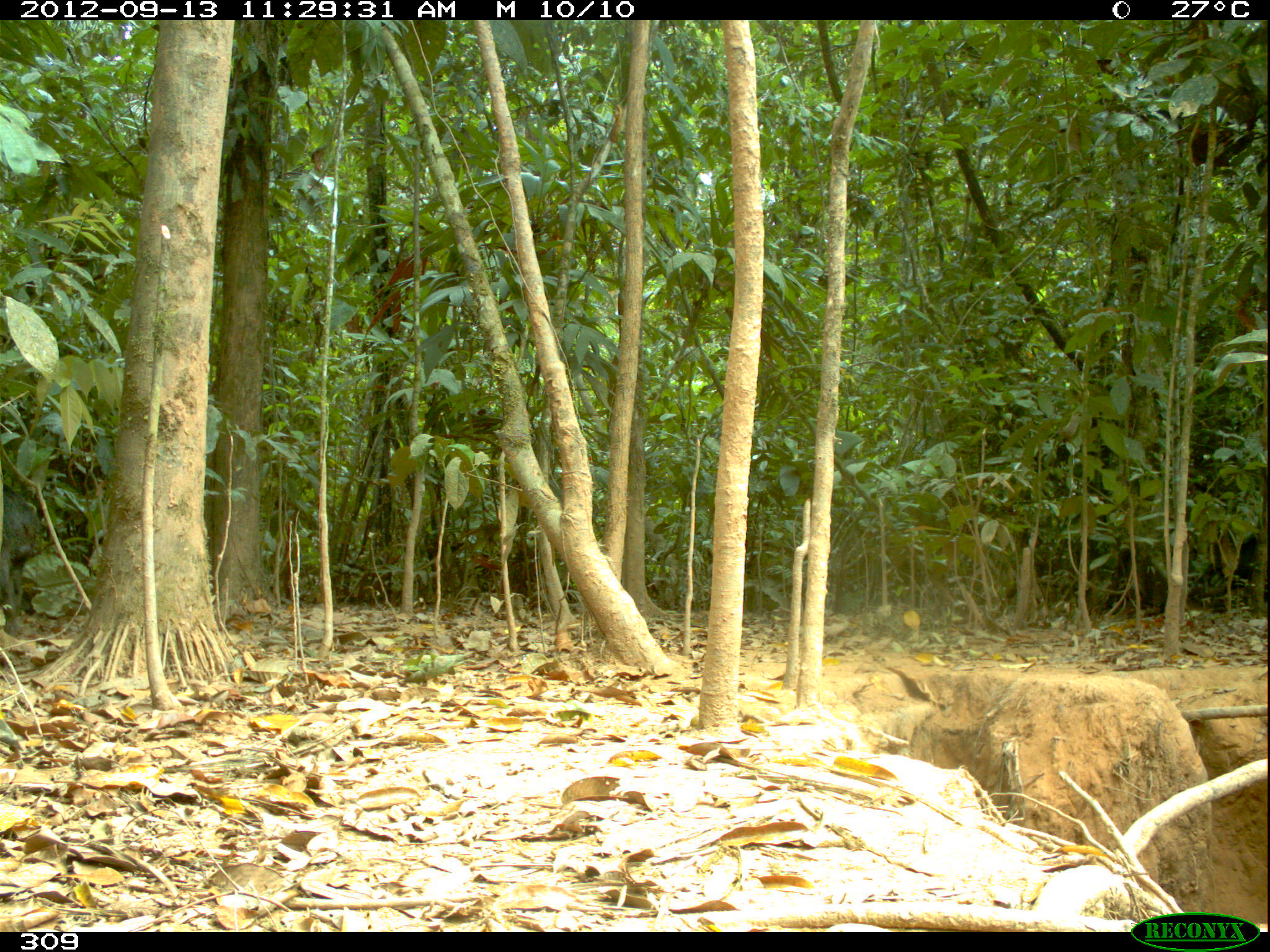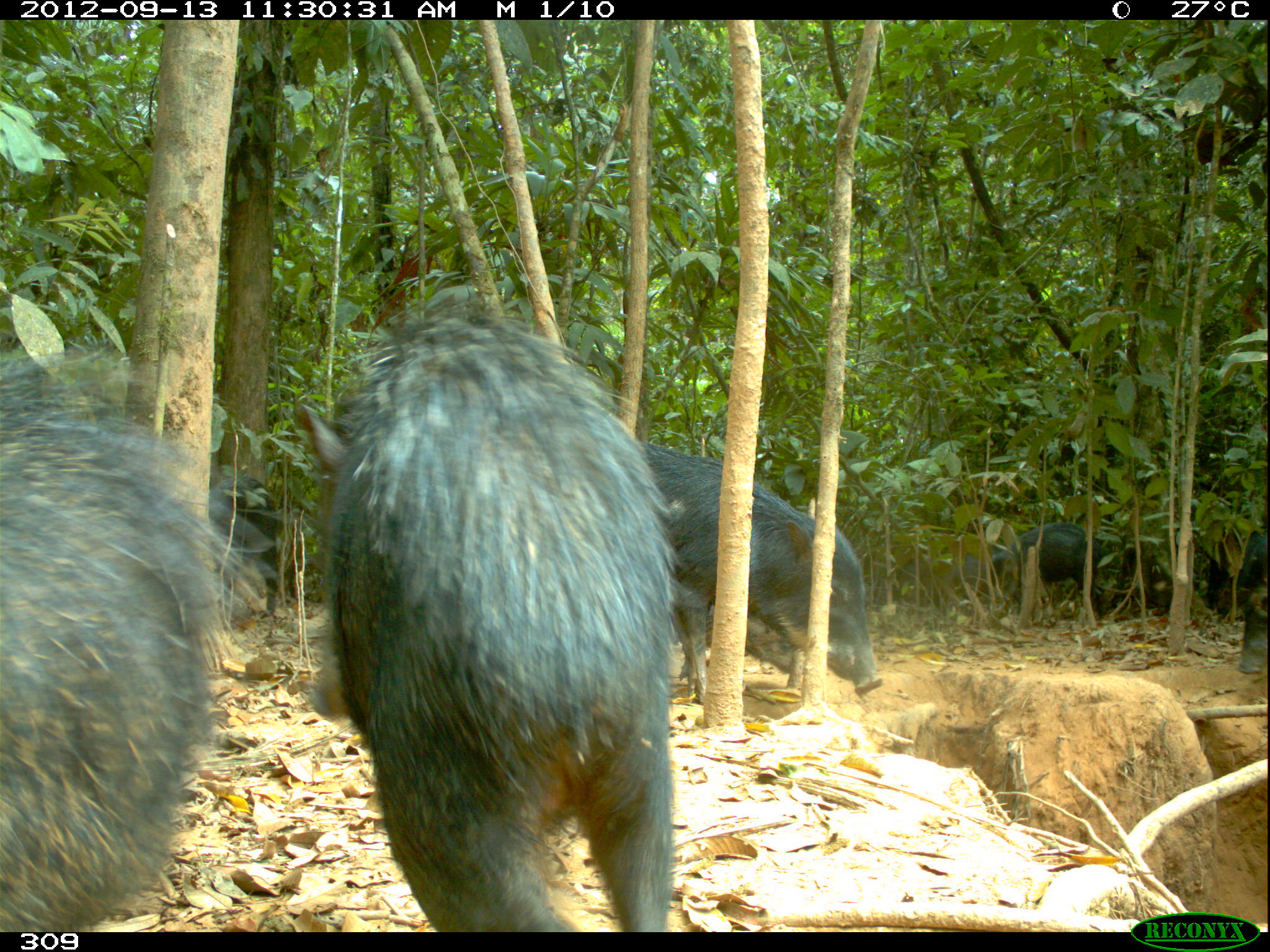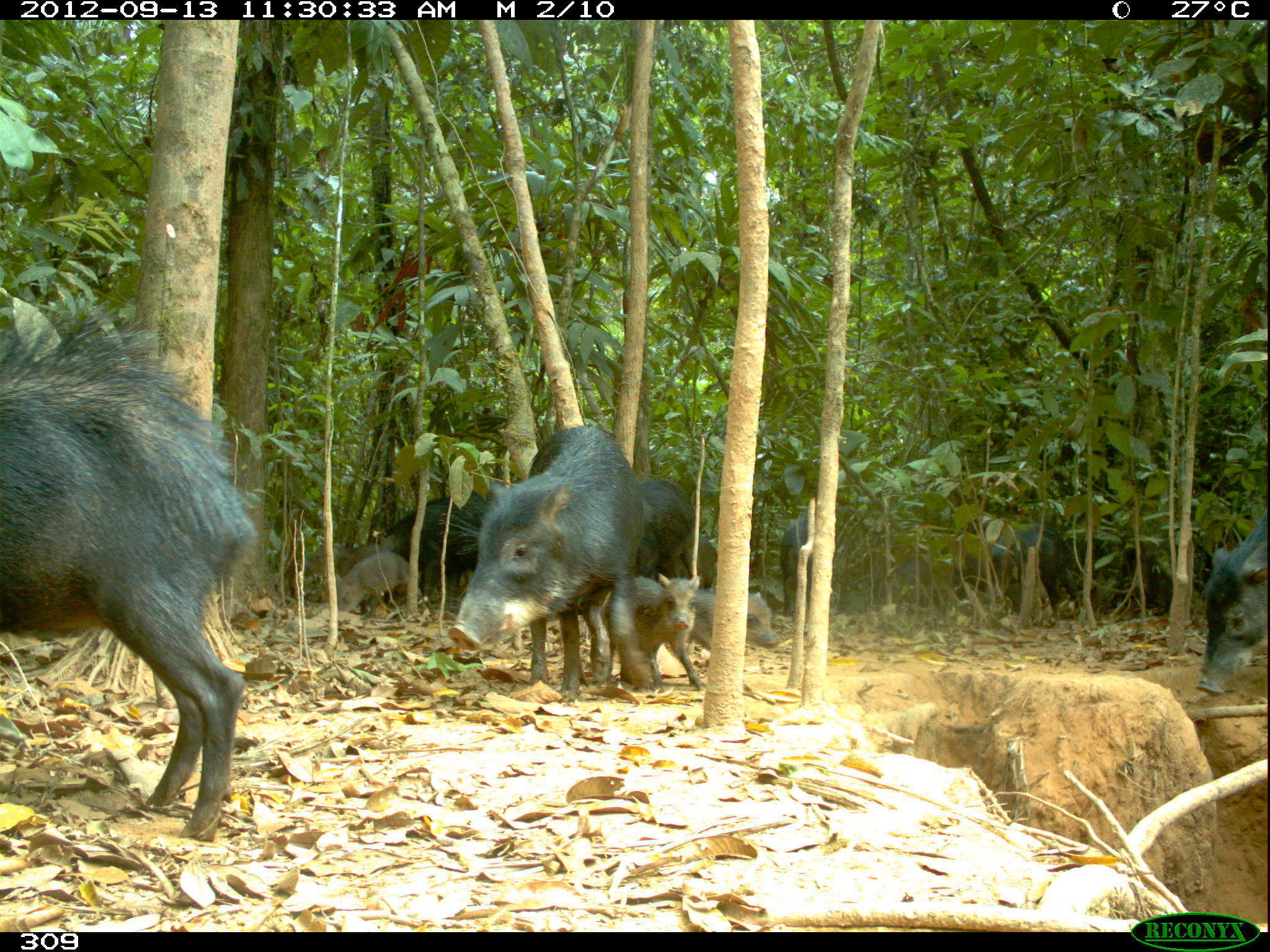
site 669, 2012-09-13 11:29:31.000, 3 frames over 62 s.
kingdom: Animalia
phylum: Chordata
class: Mammalia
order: Artiodactyla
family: Tayassuidae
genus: Tayassu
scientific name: Tayassu pecari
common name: white-lipped peccary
Tayassu pecari (white-lipped peccary).